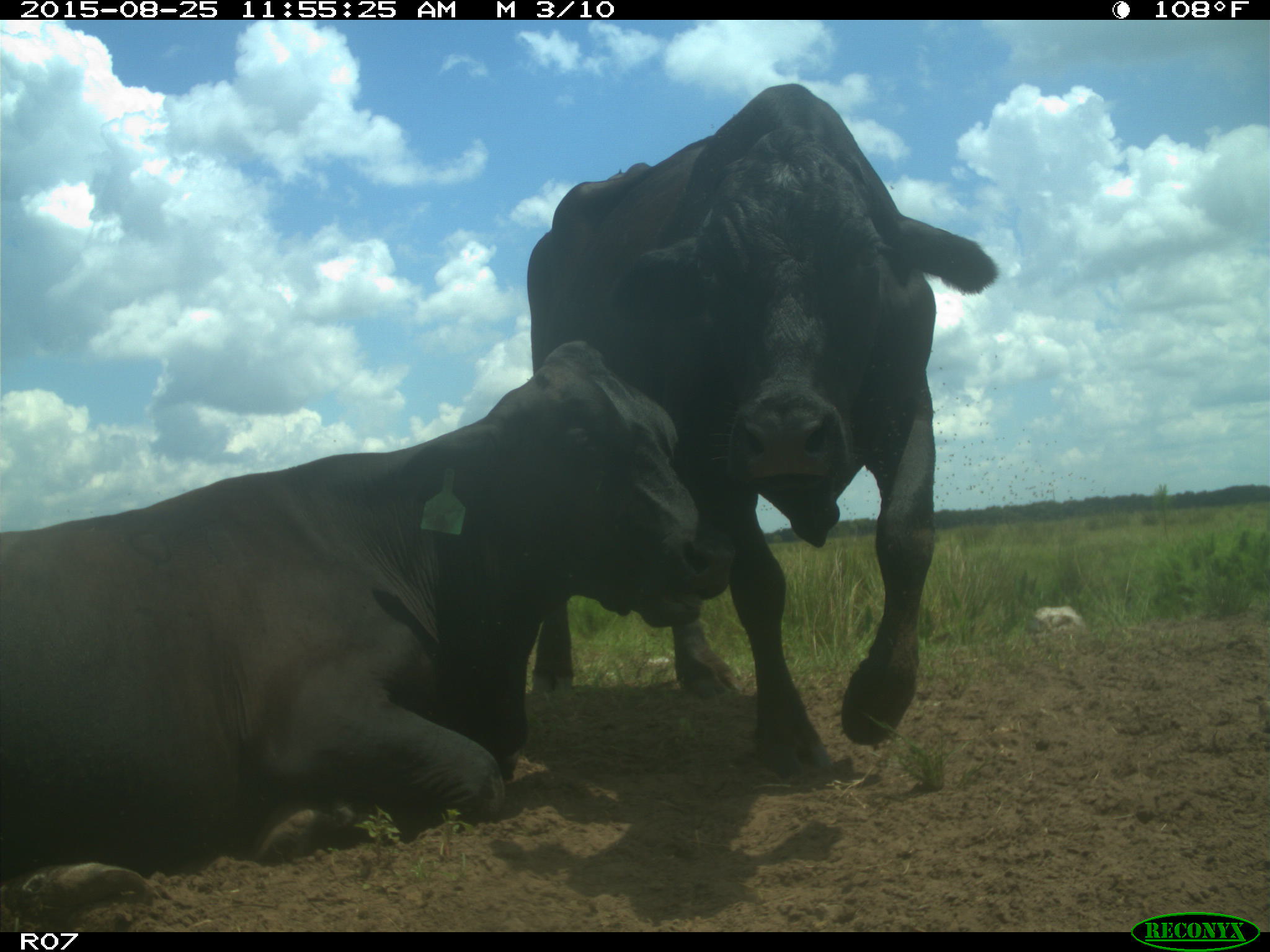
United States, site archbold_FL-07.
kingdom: Animalia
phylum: Chordata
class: Mammalia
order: Artiodactyla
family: Bovidae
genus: Bos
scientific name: Bos taurus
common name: domestic cow